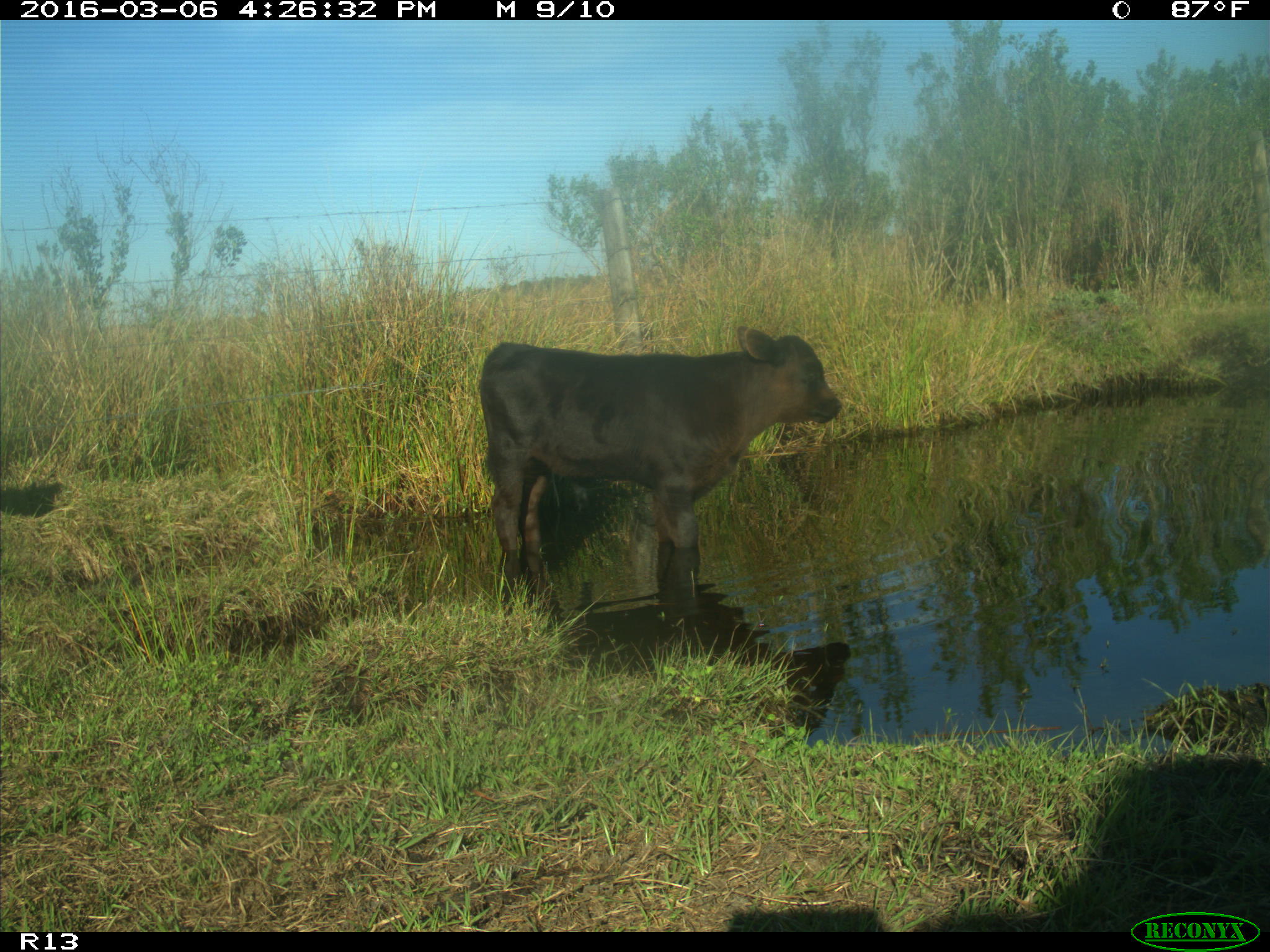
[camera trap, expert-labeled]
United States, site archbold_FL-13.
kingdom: Animalia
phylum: Chordata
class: Mammalia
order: Artiodactyla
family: Bovidae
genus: Bos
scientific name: Bos taurus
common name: domestic cow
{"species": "Bos taurus (domestic cow)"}